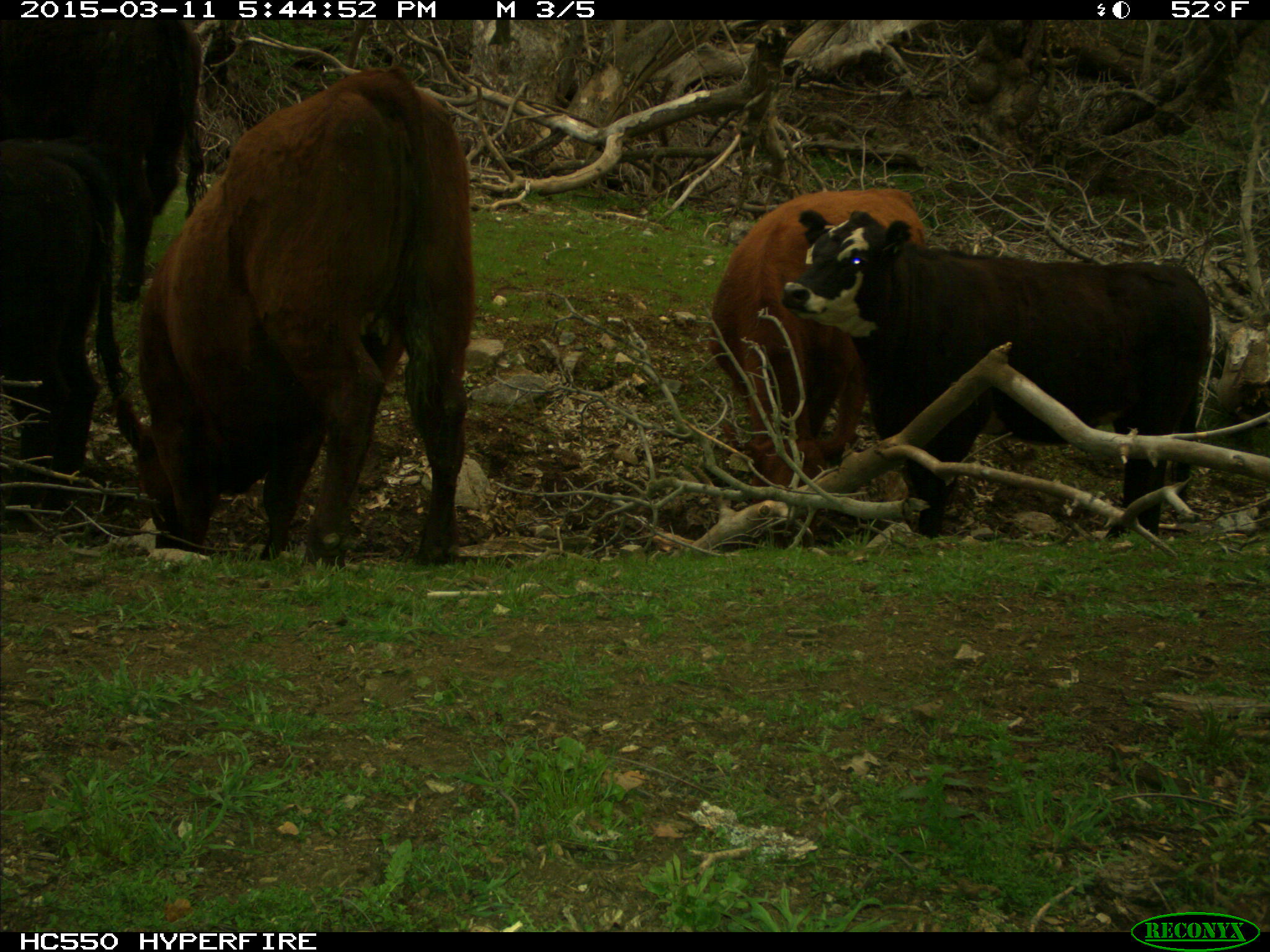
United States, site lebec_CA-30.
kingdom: Animalia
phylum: Chordata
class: Mammalia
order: Artiodactyla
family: Bovidae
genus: Bos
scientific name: Bos taurus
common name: domestic cow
Bos taurus (domestic cow).